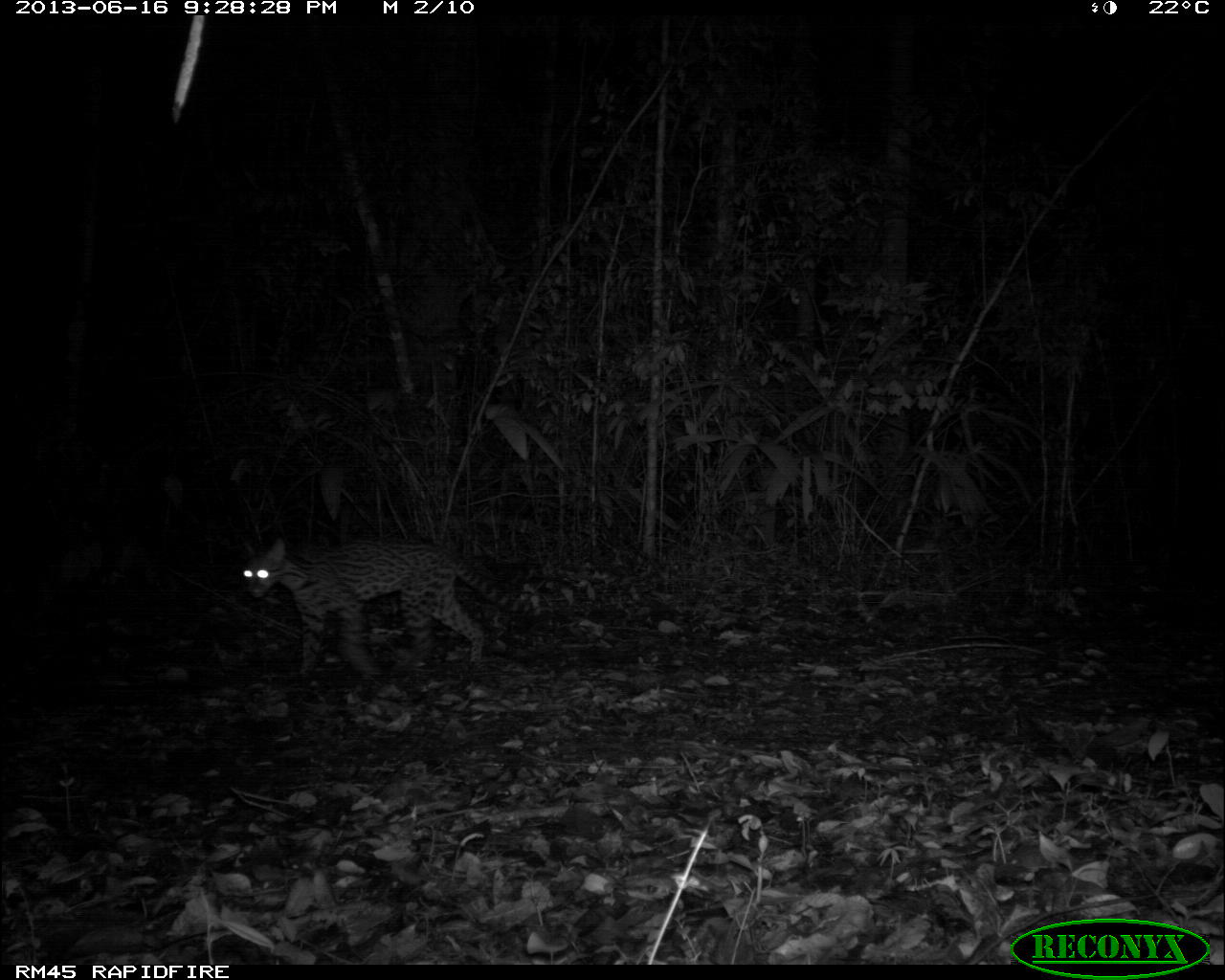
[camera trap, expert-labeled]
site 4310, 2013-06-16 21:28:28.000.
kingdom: Animalia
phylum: Chordata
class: Mammalia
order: Carnivora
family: Felidae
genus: Leopardus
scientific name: Leopardus pardalis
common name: ocelot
Leopardus pardalis (ocelot), count 1, sex female.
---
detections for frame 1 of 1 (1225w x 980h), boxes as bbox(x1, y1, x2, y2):
leopardus pardalis: bbox(240, 536, 520, 672)